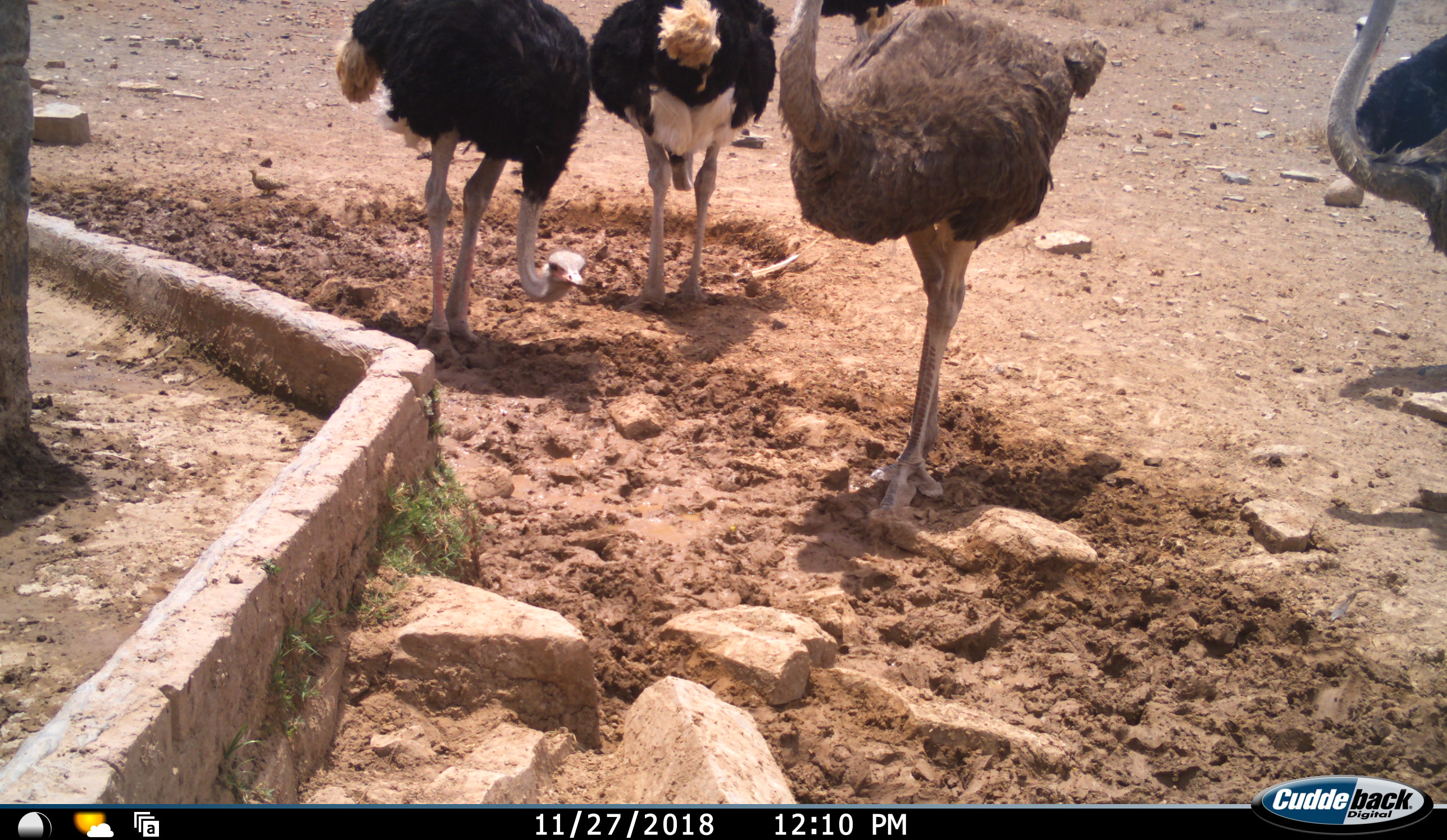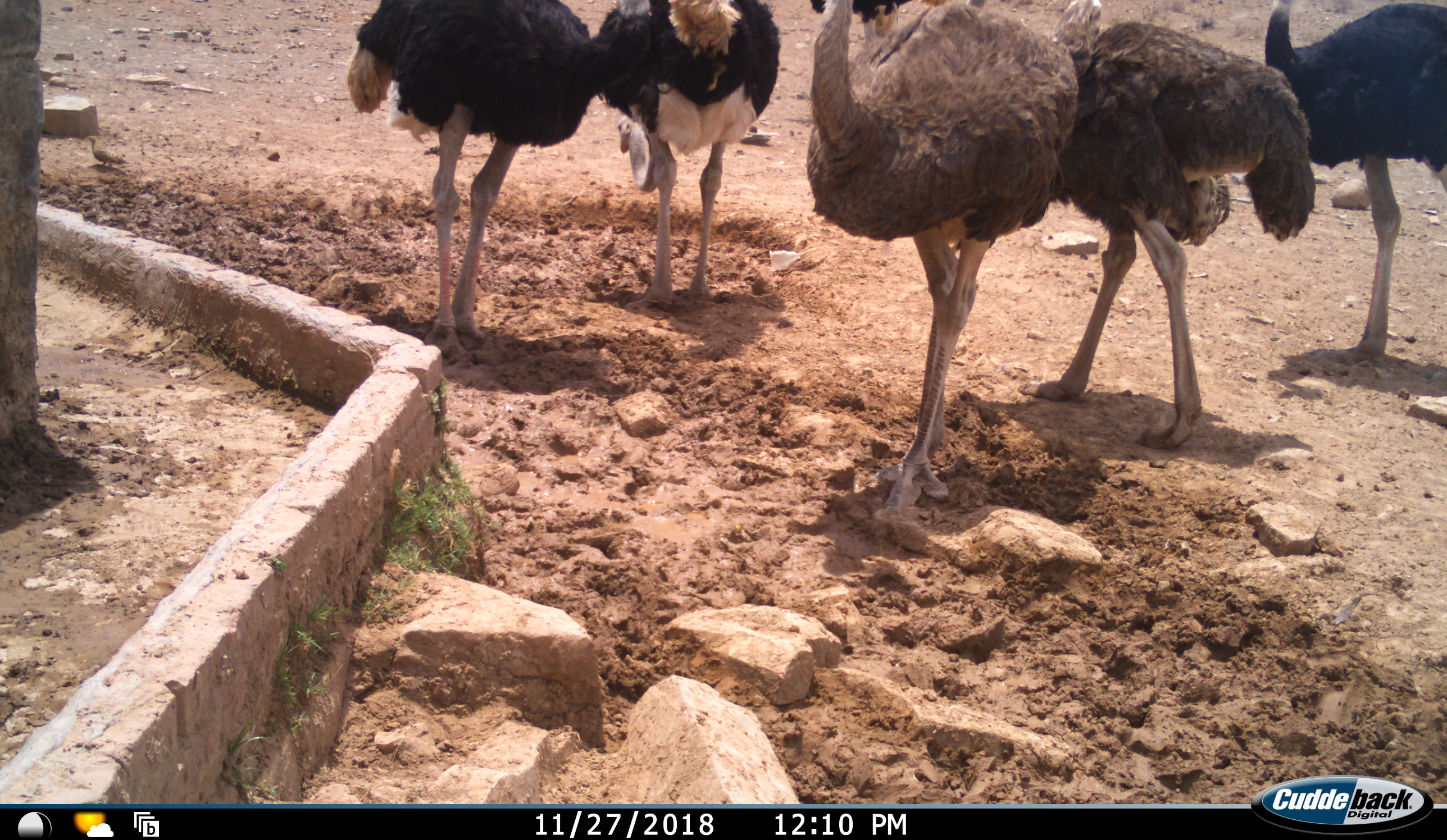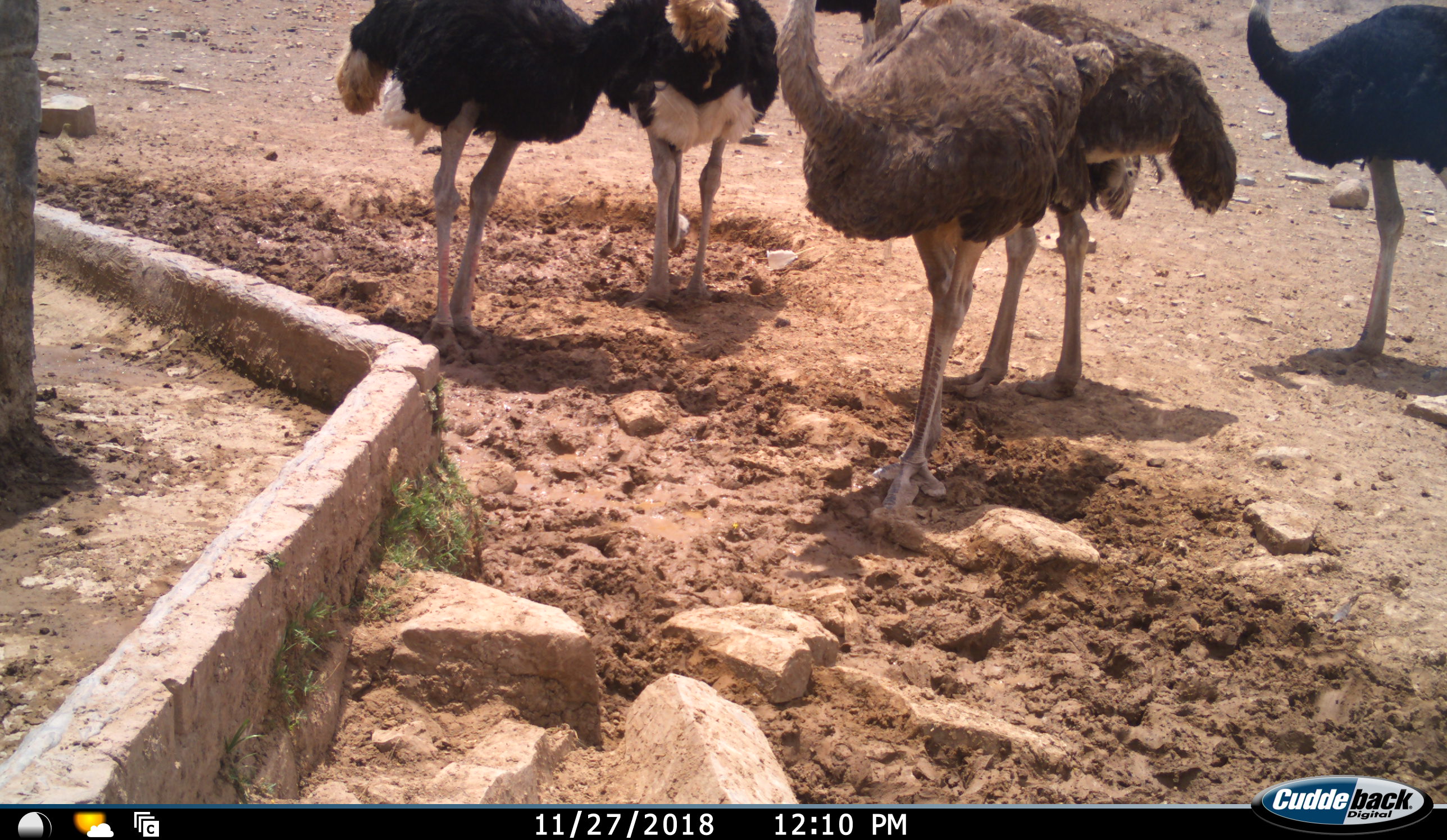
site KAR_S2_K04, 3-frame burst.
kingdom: Animalia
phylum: Chordata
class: Aves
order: Struthioniformes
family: Struthionidae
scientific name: Struthionidae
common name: ostrich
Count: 6.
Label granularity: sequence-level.